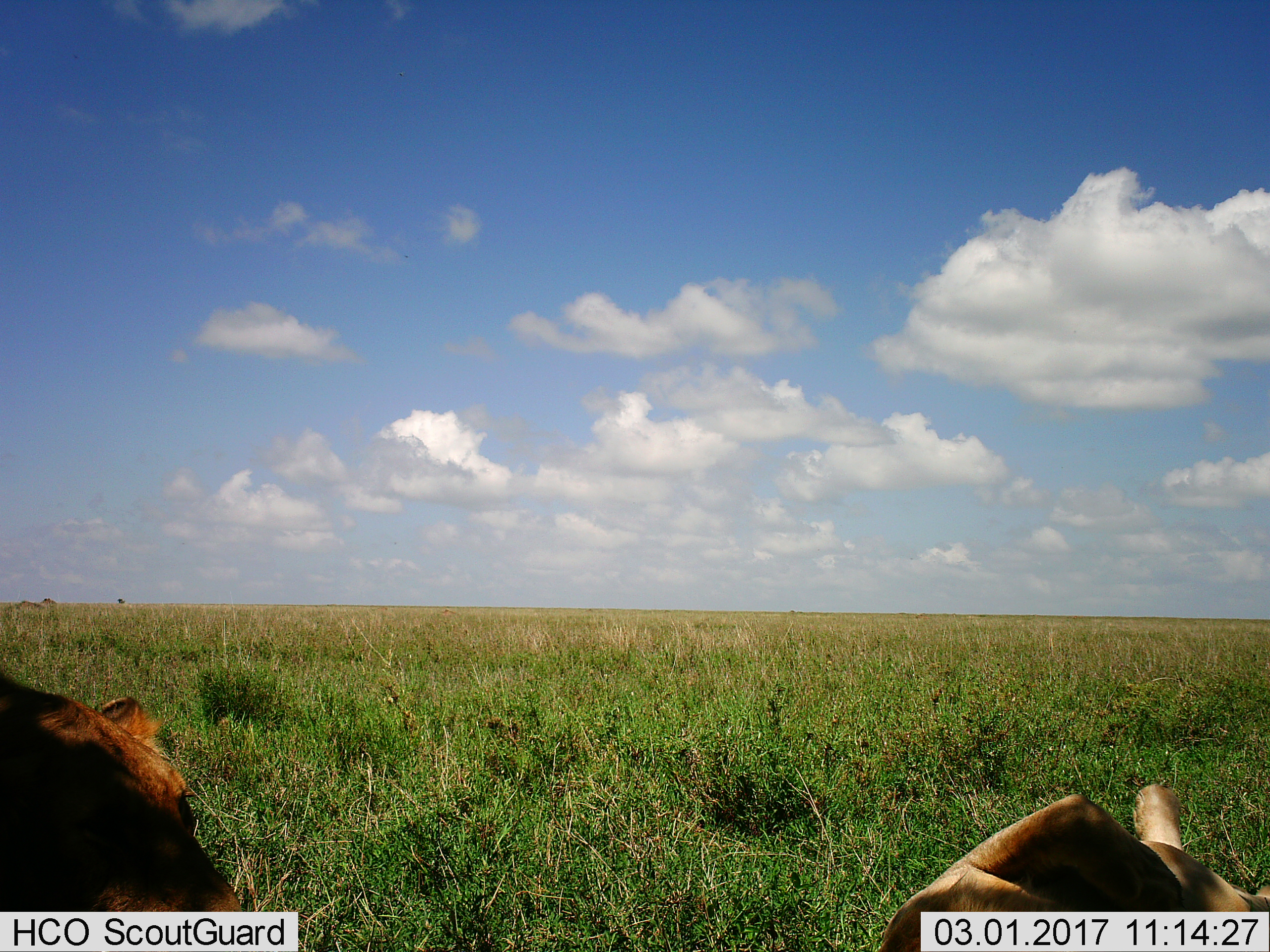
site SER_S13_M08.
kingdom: Animalia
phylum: Chordata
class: Mammalia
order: Carnivora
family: Felidae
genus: Panthera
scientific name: Panthera leo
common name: lion female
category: lionfemale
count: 2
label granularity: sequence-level